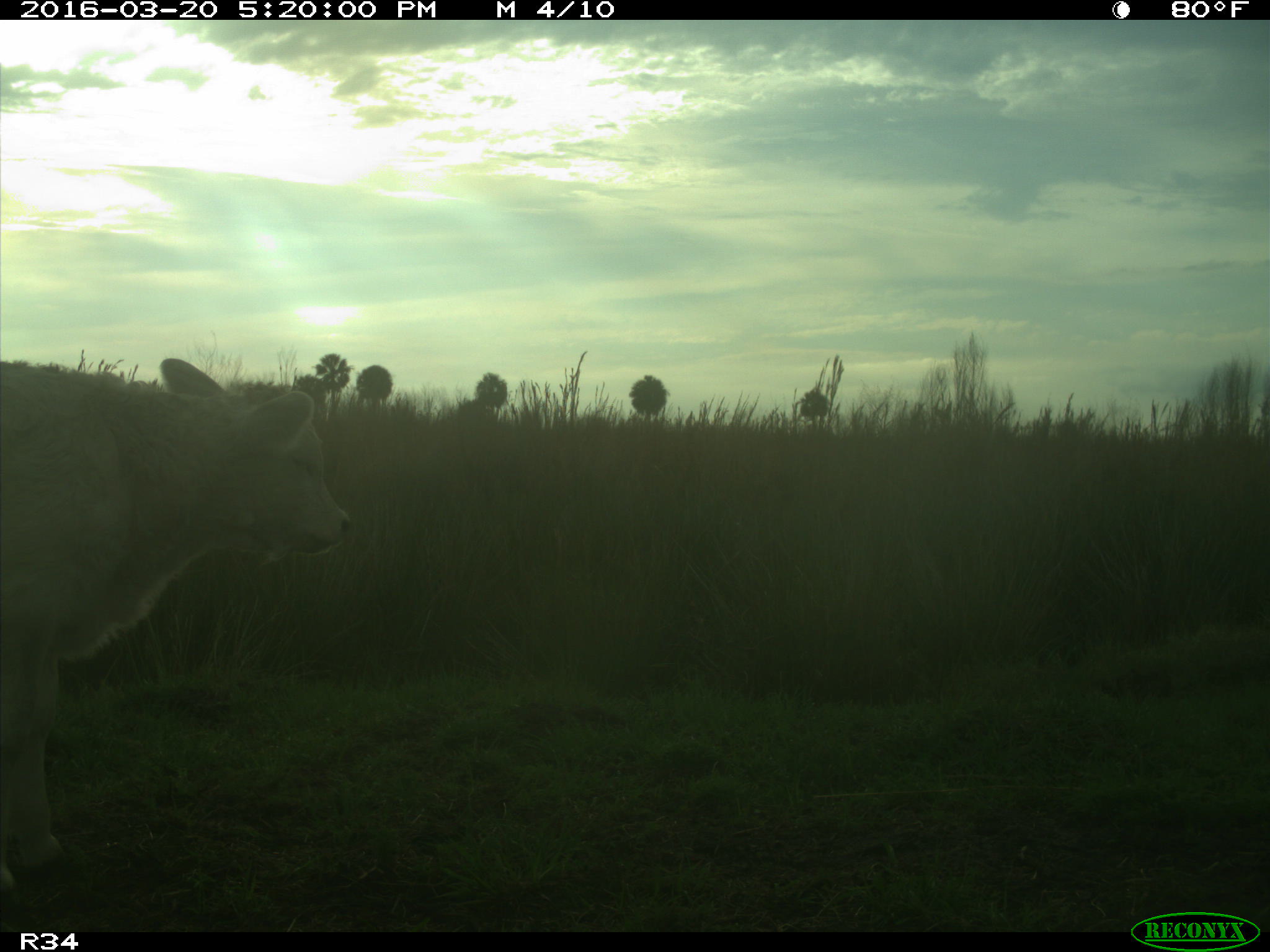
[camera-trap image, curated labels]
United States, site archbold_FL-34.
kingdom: Animalia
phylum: Chordata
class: Mammalia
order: Artiodactyla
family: Bovidae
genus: Bos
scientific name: Bos taurus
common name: domestic cow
Bos taurus (domestic cow).